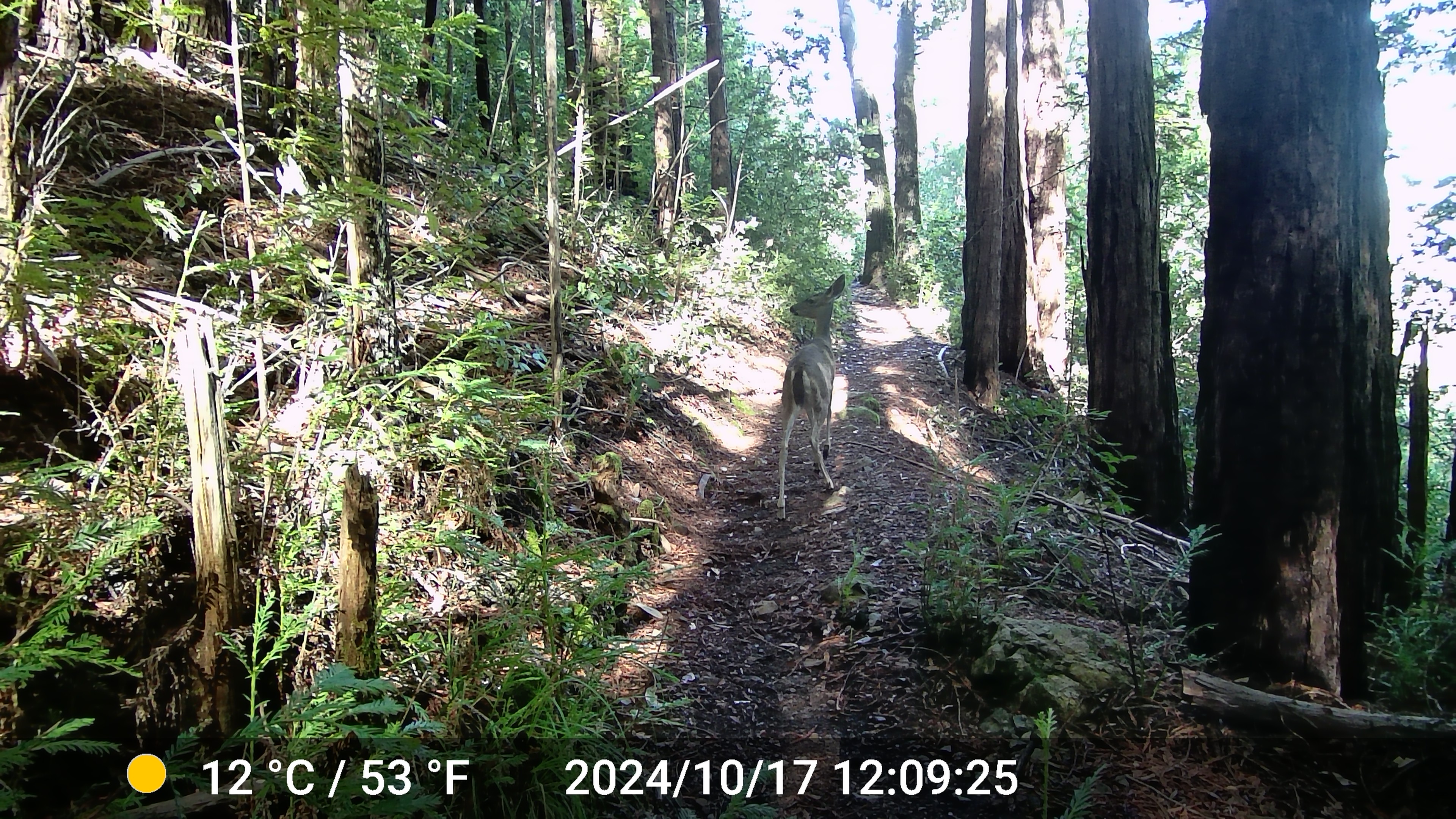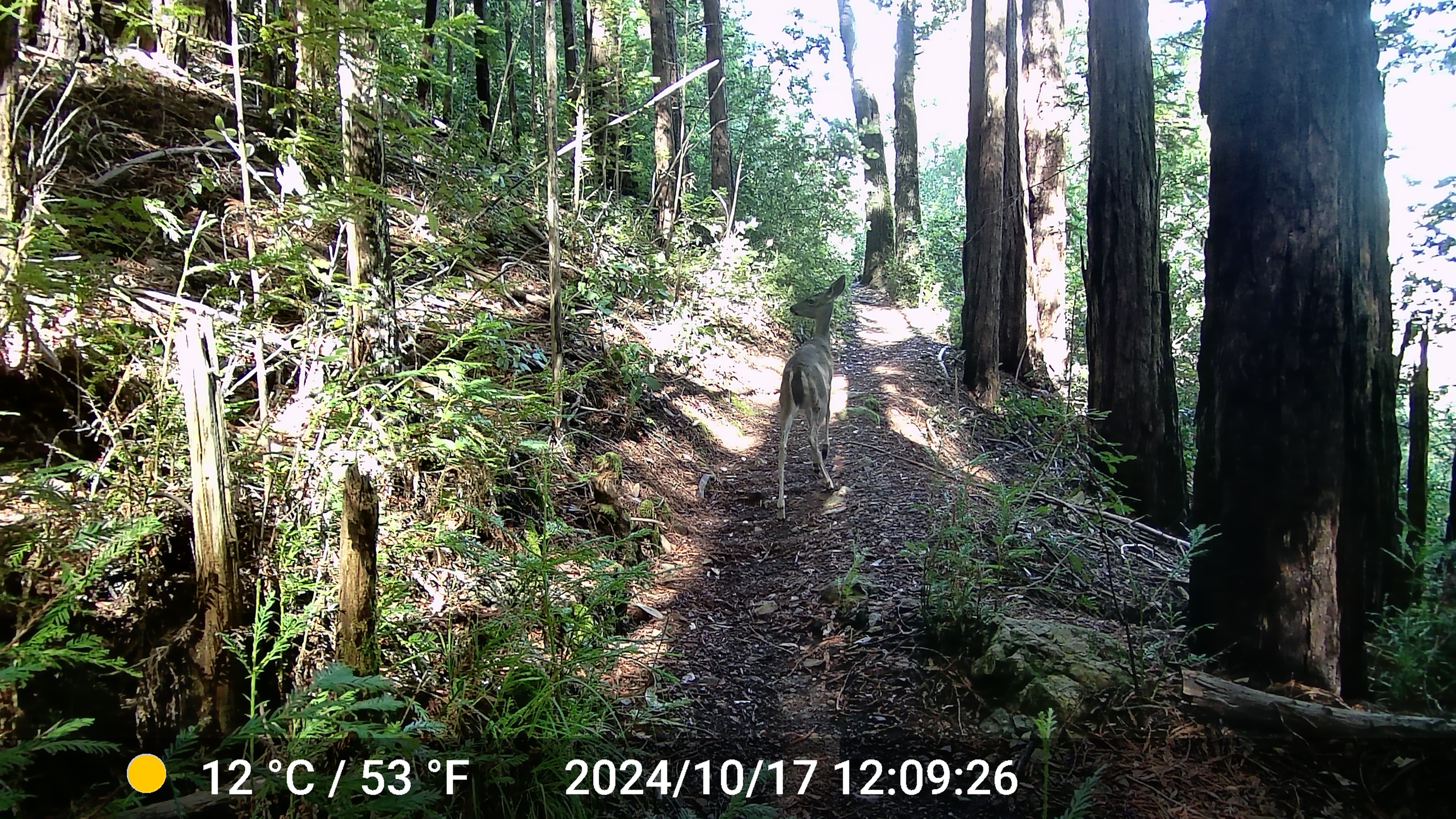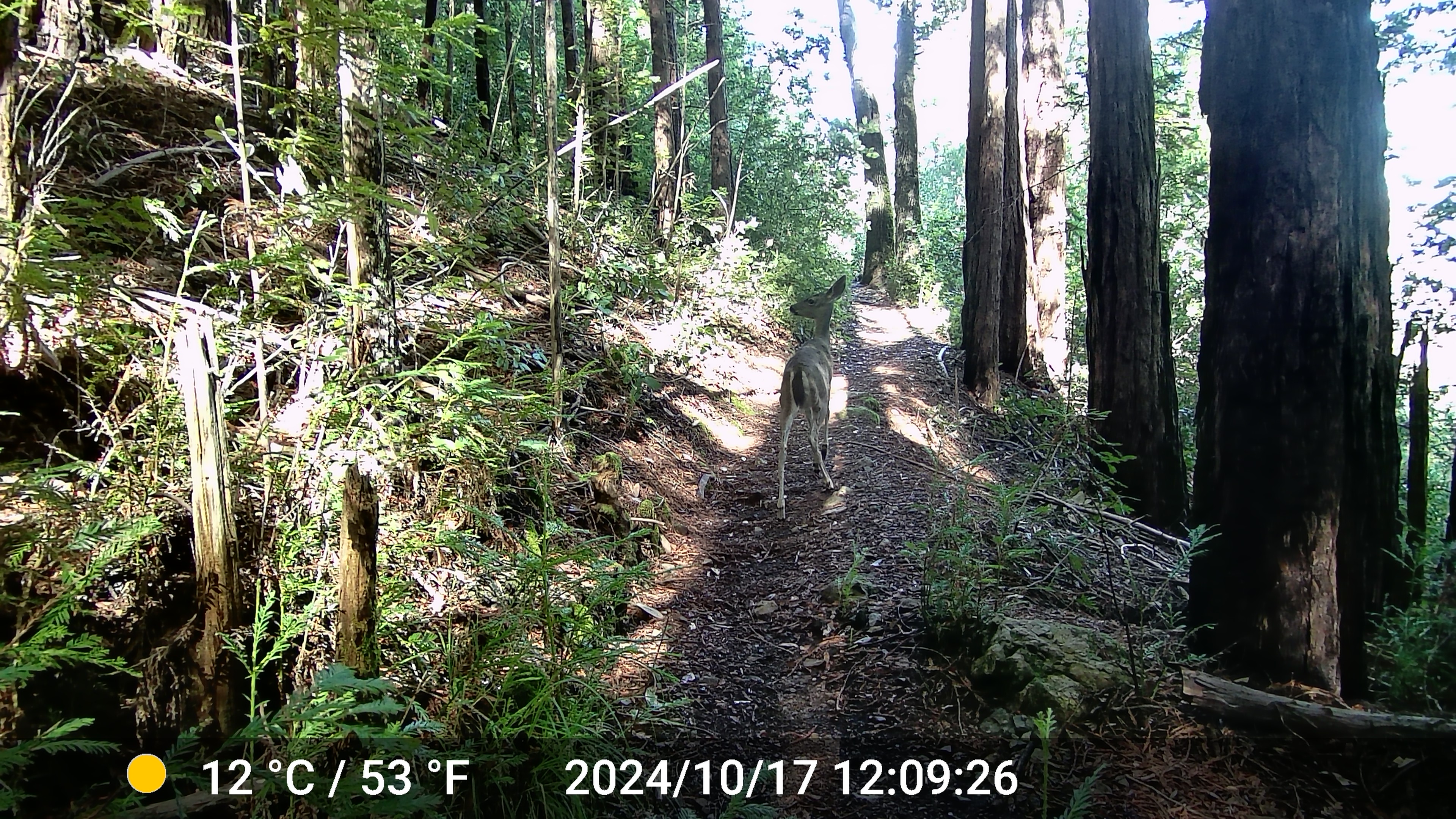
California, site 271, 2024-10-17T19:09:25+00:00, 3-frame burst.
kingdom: Animalia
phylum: Chordata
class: Mammalia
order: Artiodactyla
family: Cervidae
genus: Odocoileus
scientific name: Odocoileus hemionus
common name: mule deer